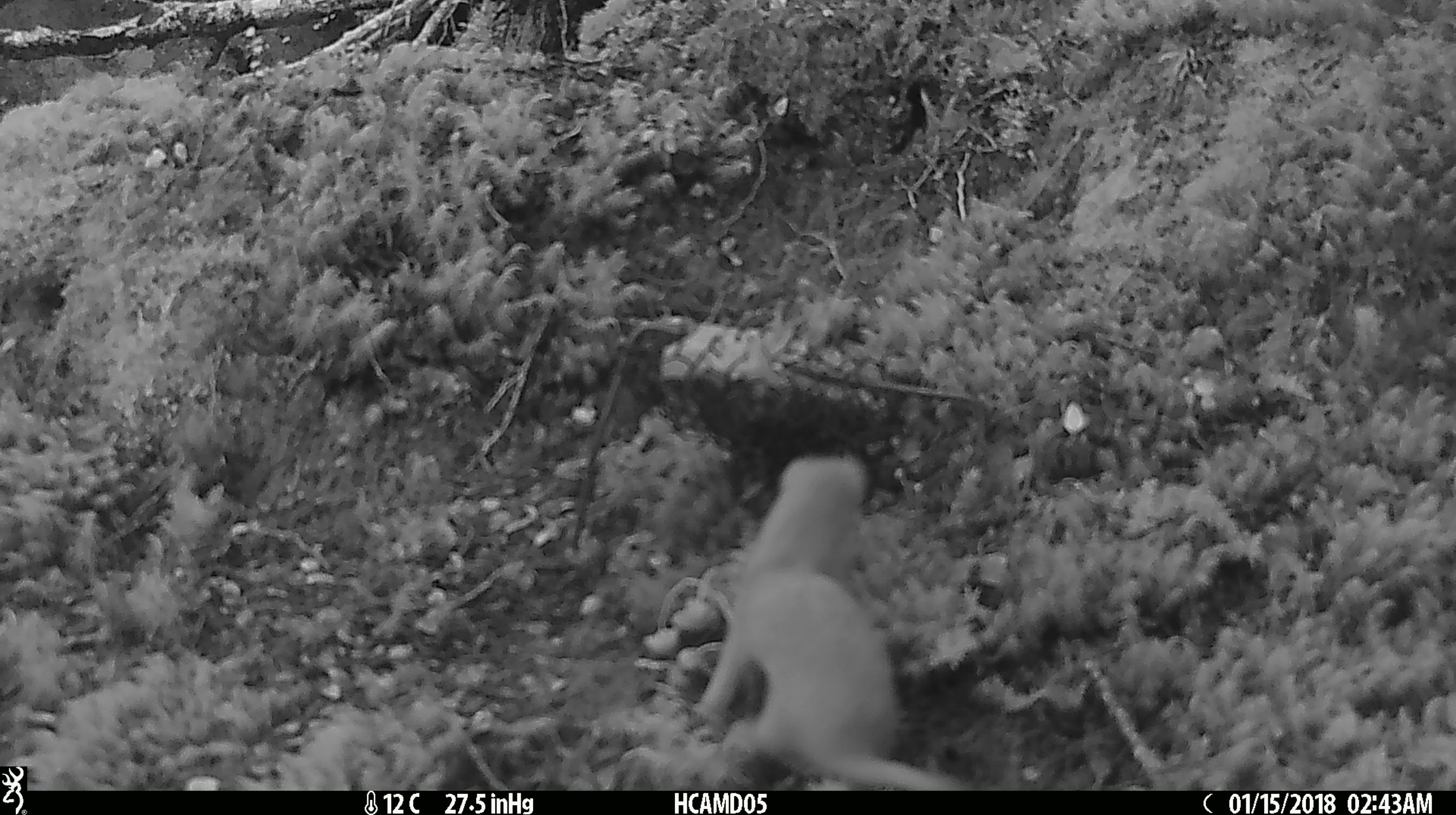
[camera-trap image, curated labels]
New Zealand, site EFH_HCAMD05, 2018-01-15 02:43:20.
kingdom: Animalia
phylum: Chordata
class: Mammalia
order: Carnivora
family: Mustelidae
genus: Mustela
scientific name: Mustela nivalis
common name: least weasel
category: weasel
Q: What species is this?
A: Weasel (least weasel) (Mustela nivalis).